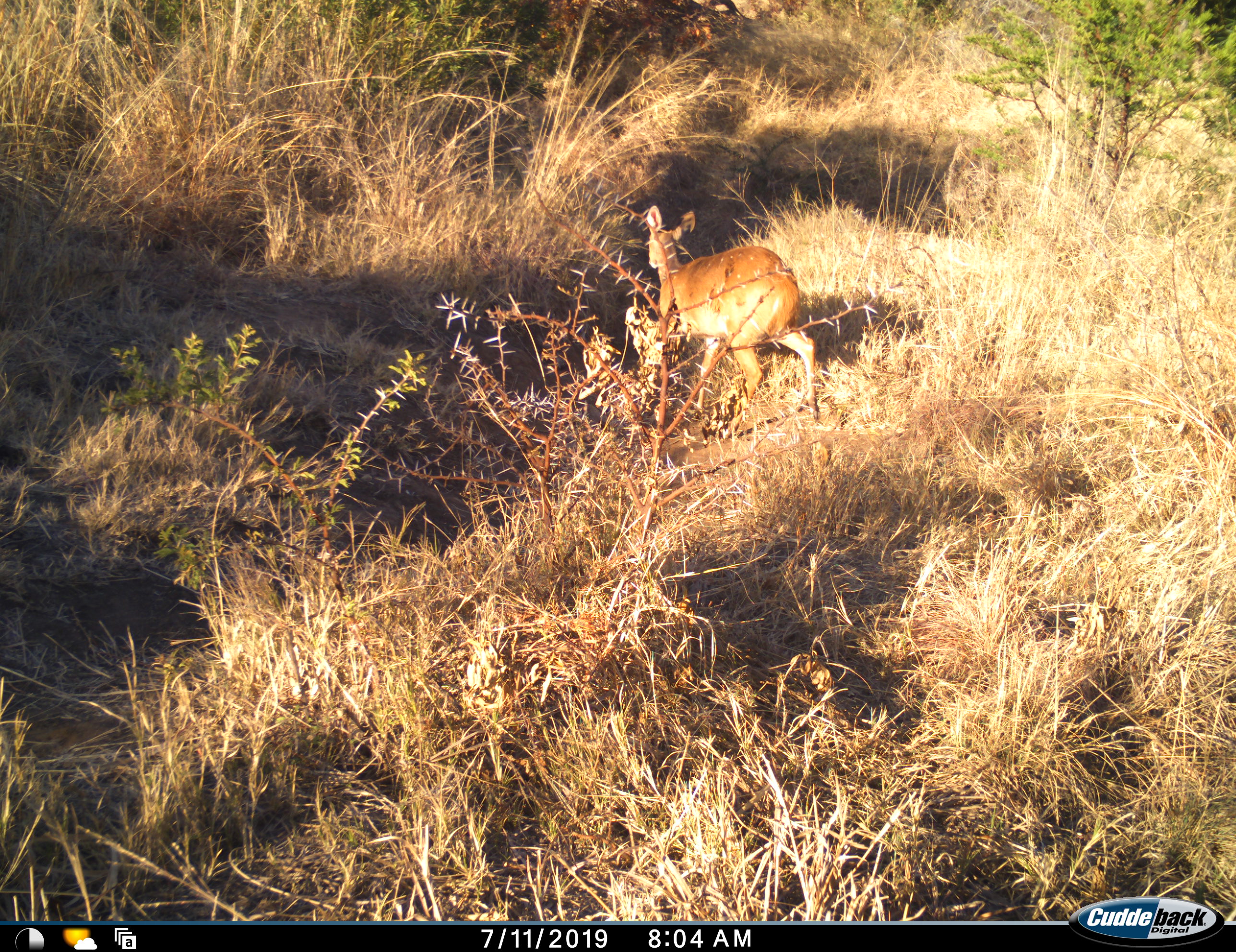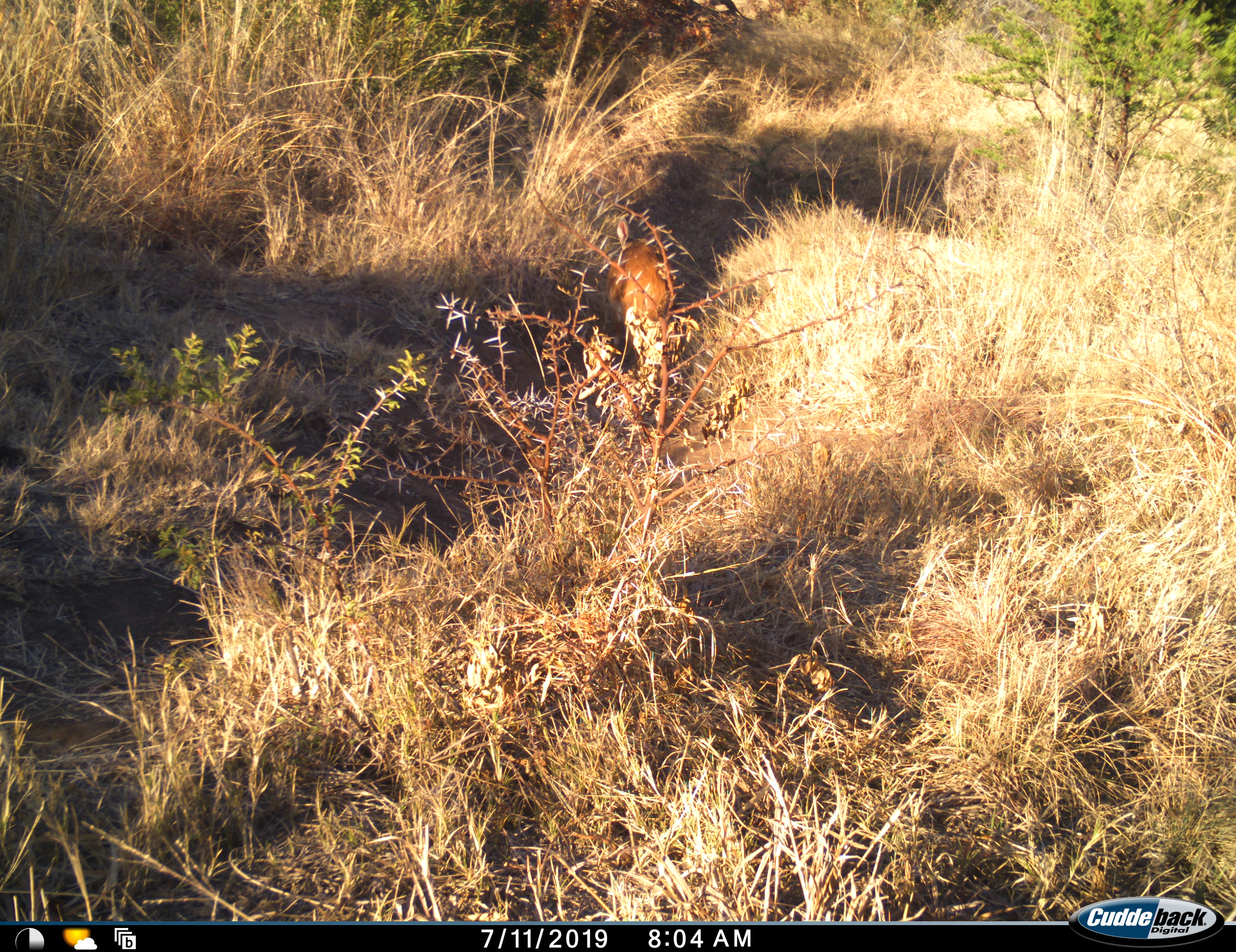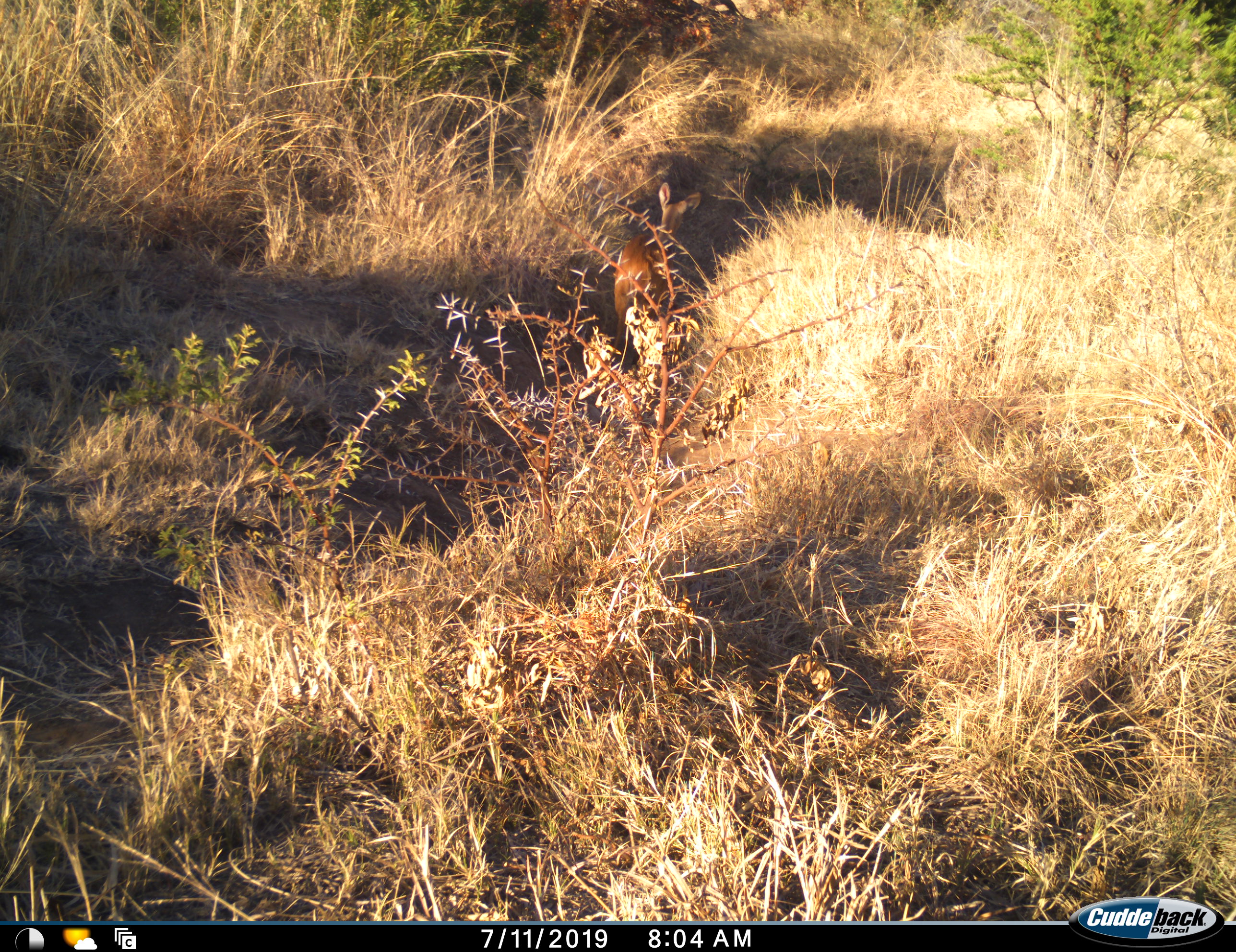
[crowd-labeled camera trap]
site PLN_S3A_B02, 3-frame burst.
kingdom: Animalia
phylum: Chordata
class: Mammalia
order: Artiodactyla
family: Bovidae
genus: Tragelaphus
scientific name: Tragelaphus scriptus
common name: bushbuck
Bushbuck (Tragelaphus scriptus), count 1. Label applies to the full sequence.